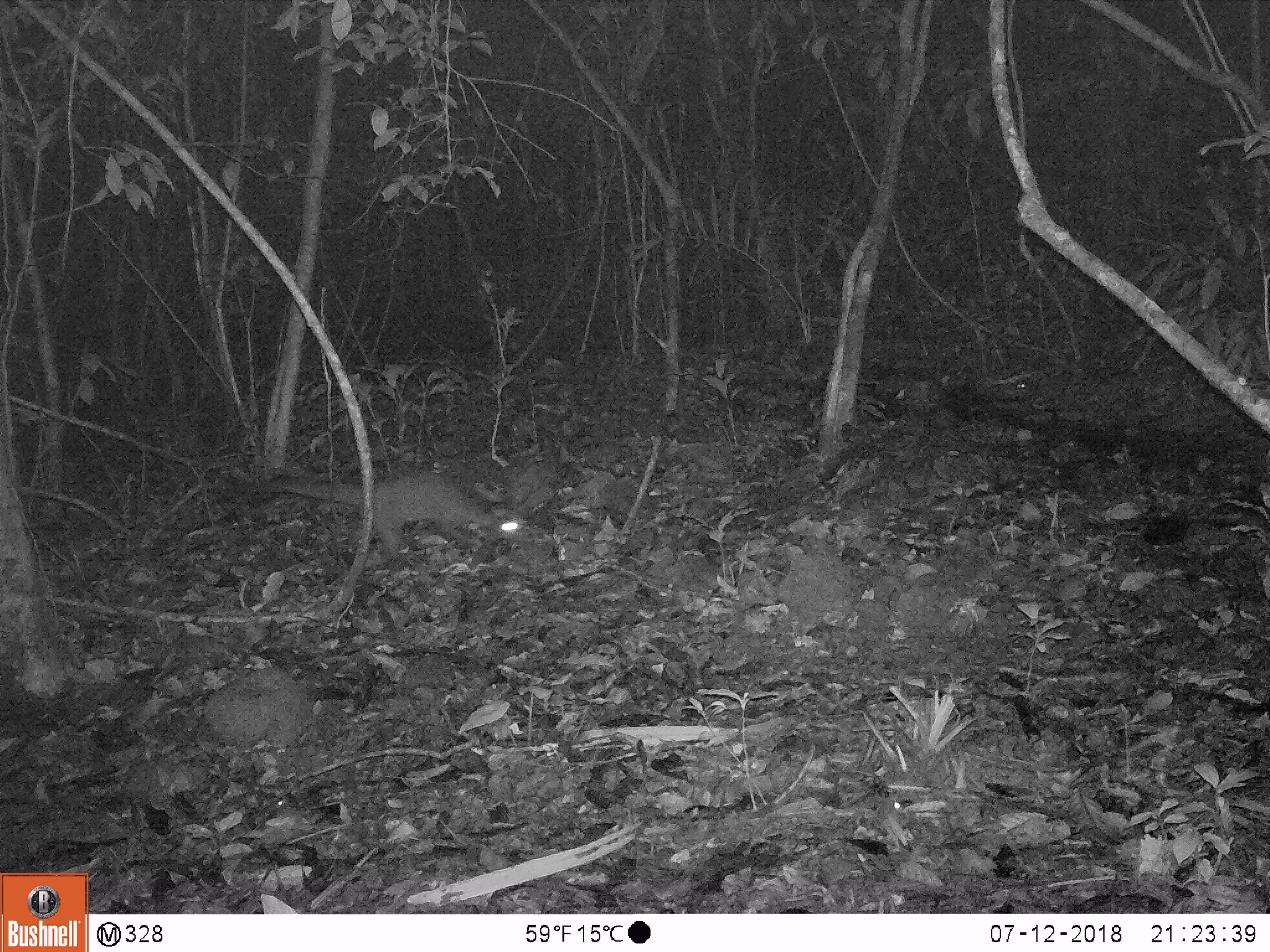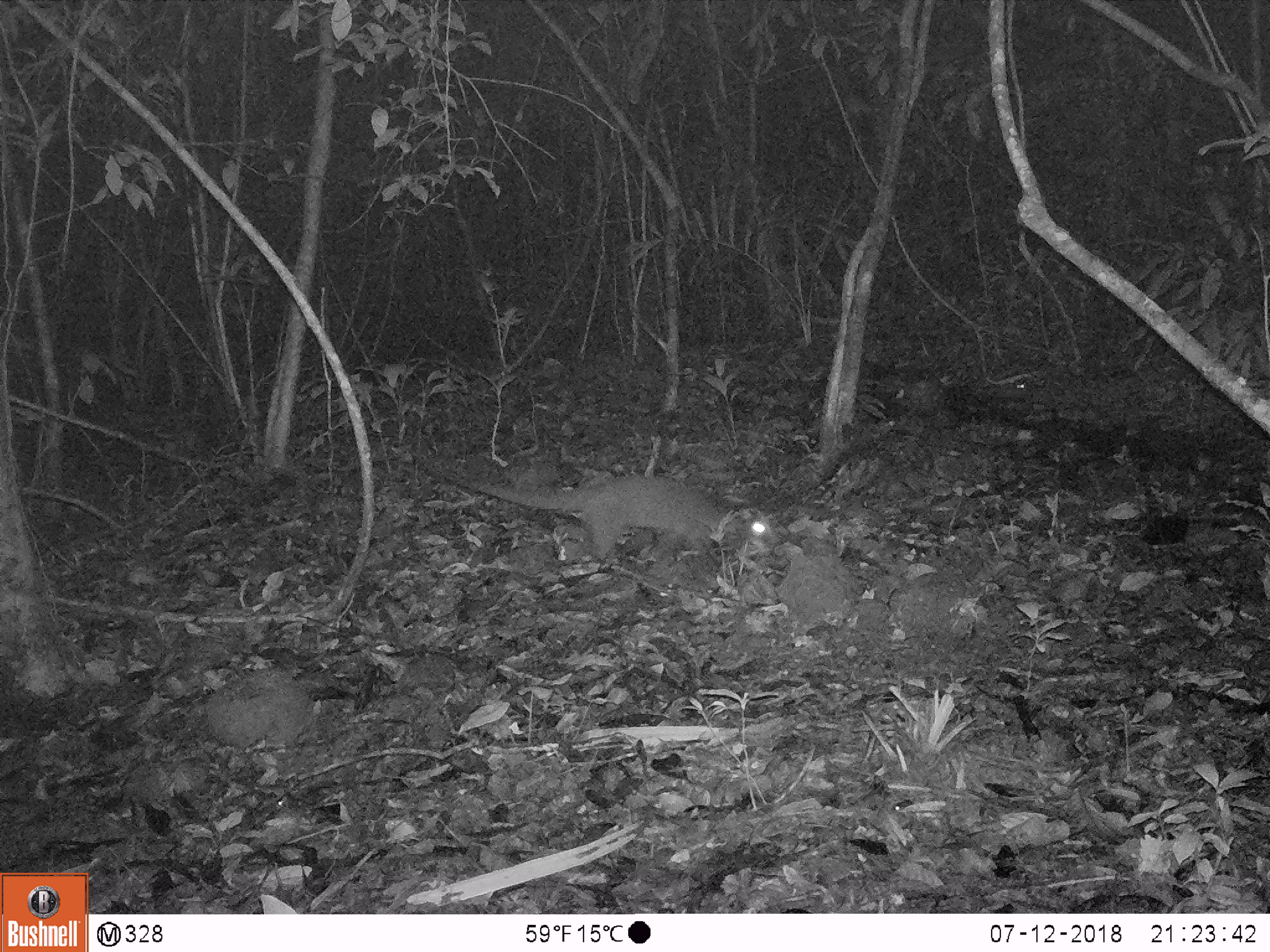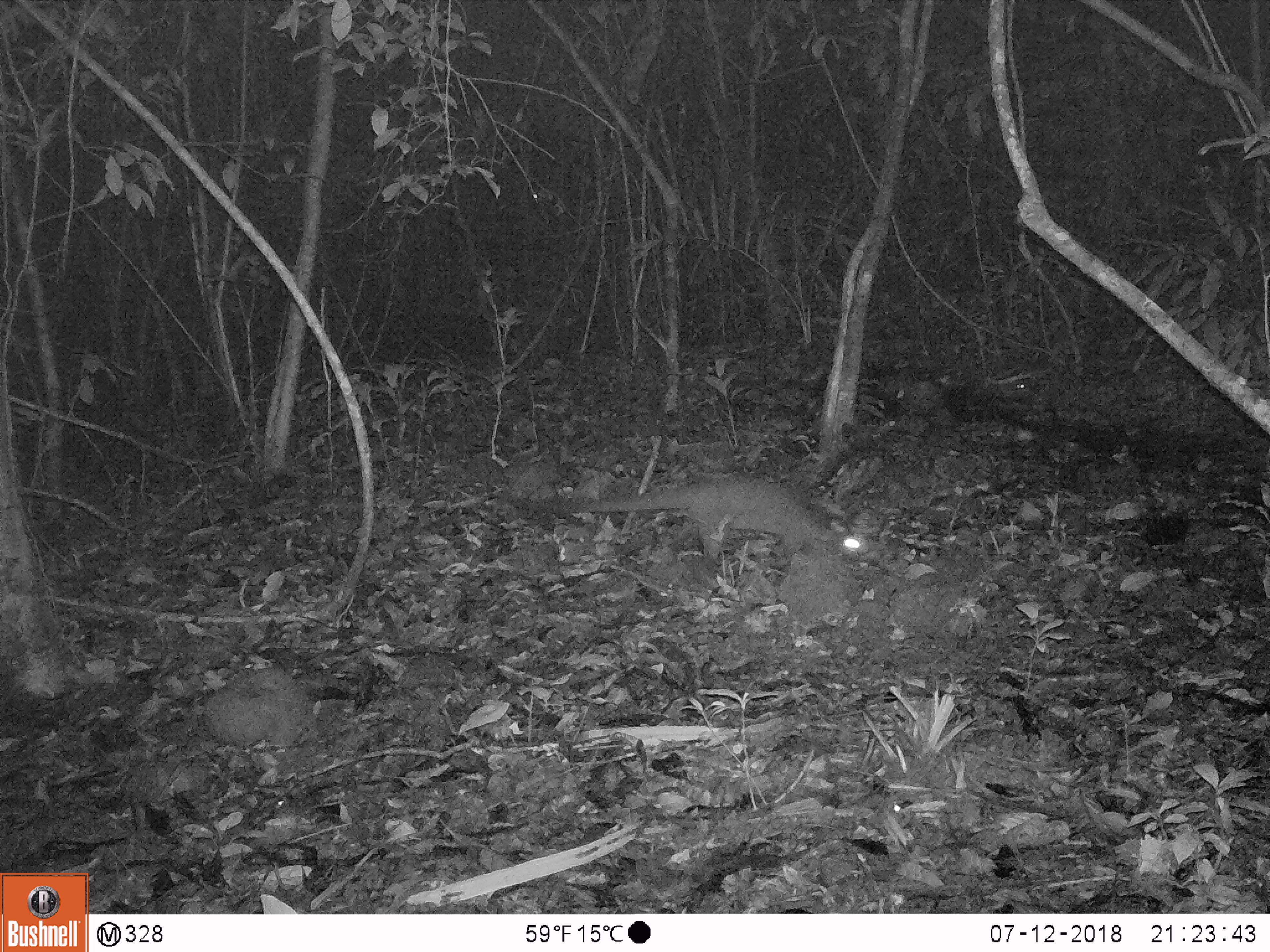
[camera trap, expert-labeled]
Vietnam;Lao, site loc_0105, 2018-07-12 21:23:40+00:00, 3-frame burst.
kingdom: Animalia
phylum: Chordata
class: Mammalia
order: Carnivora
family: Viverridae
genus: Paguma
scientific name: Paguma larvata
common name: masked palm civet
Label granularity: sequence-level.